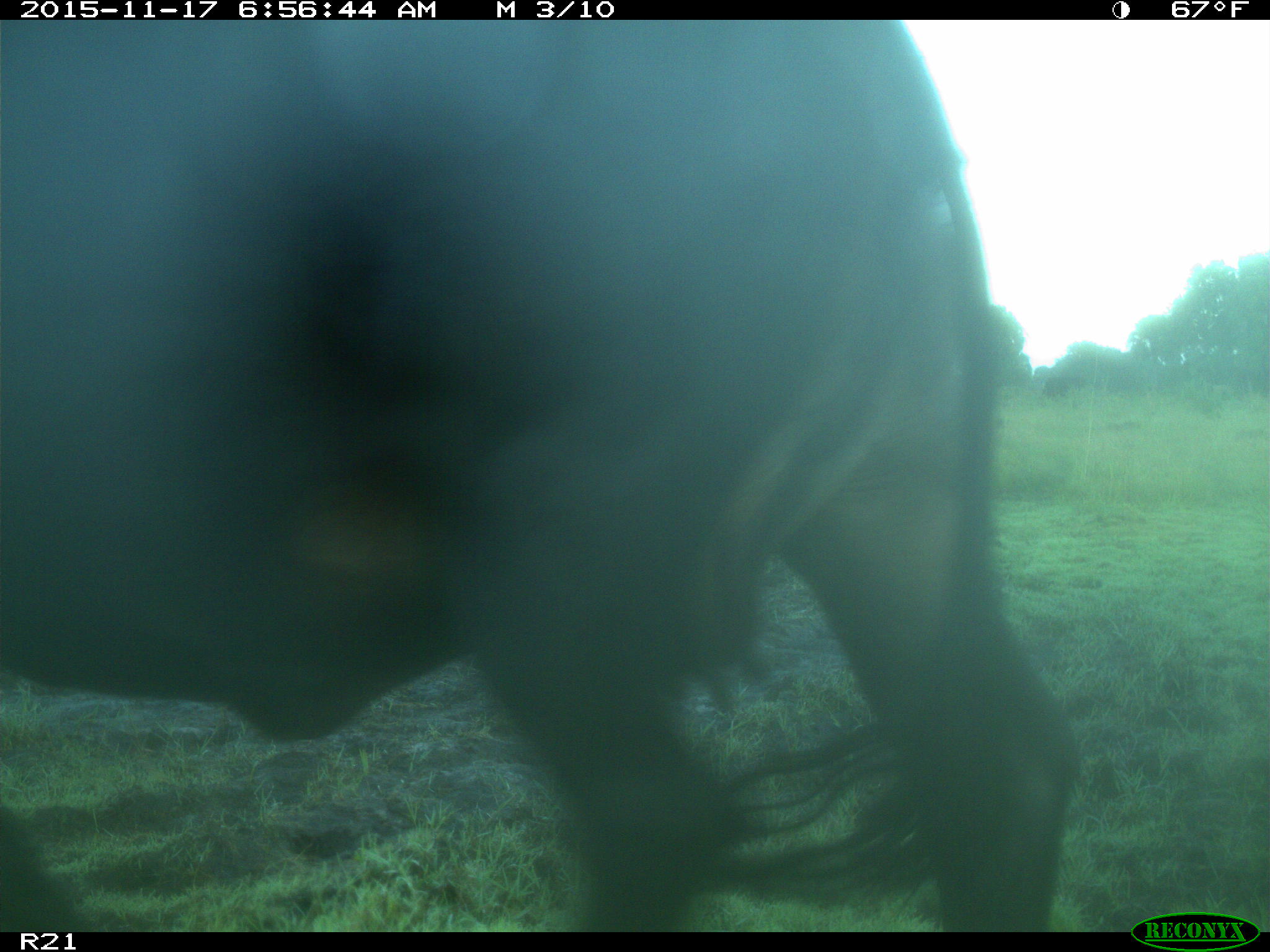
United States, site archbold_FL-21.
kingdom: Animalia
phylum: Chordata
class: Mammalia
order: Artiodactyla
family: Bovidae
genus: Bos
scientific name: Bos taurus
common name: domestic cow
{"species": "Bos taurus (domestic cow)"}